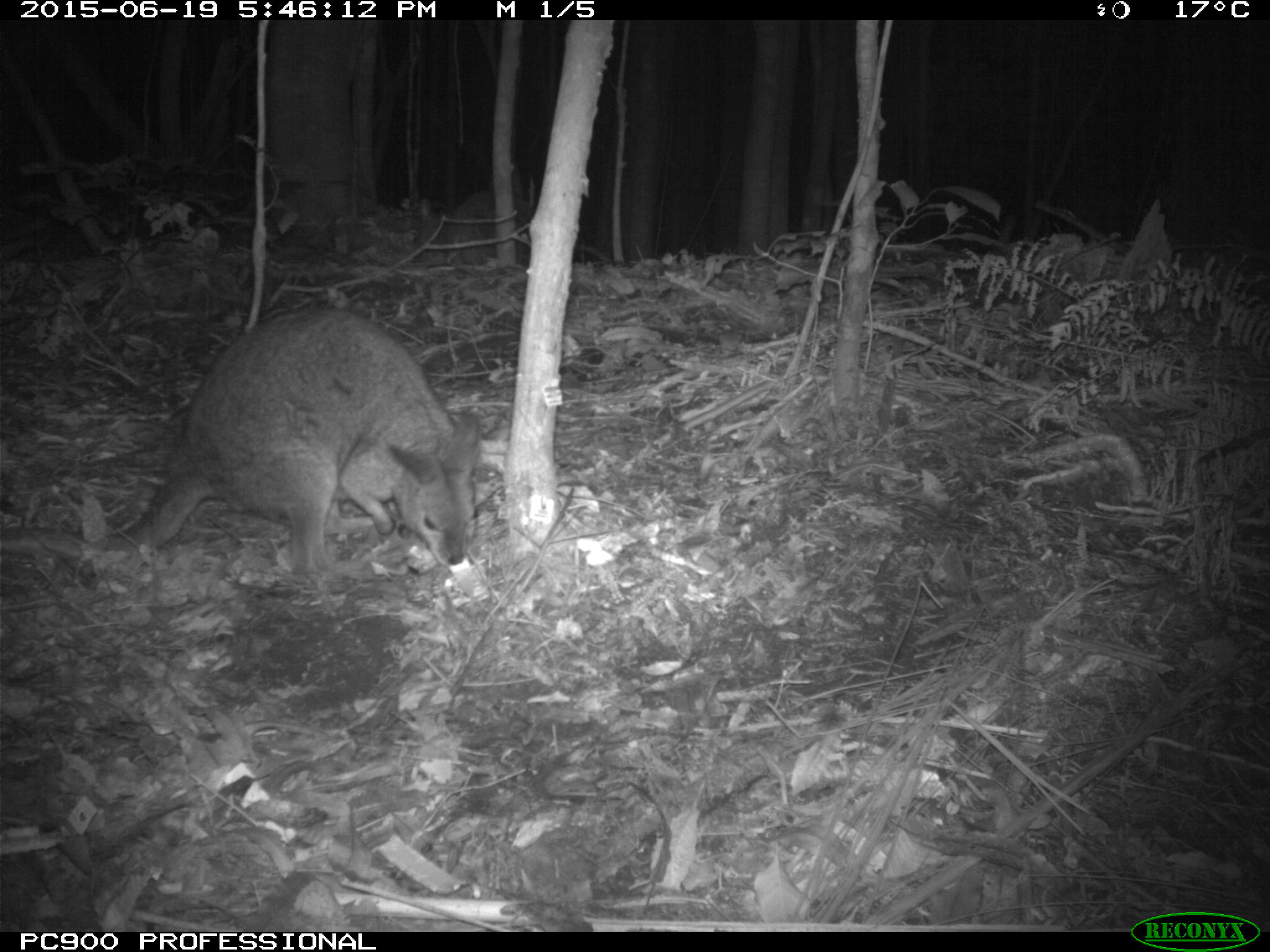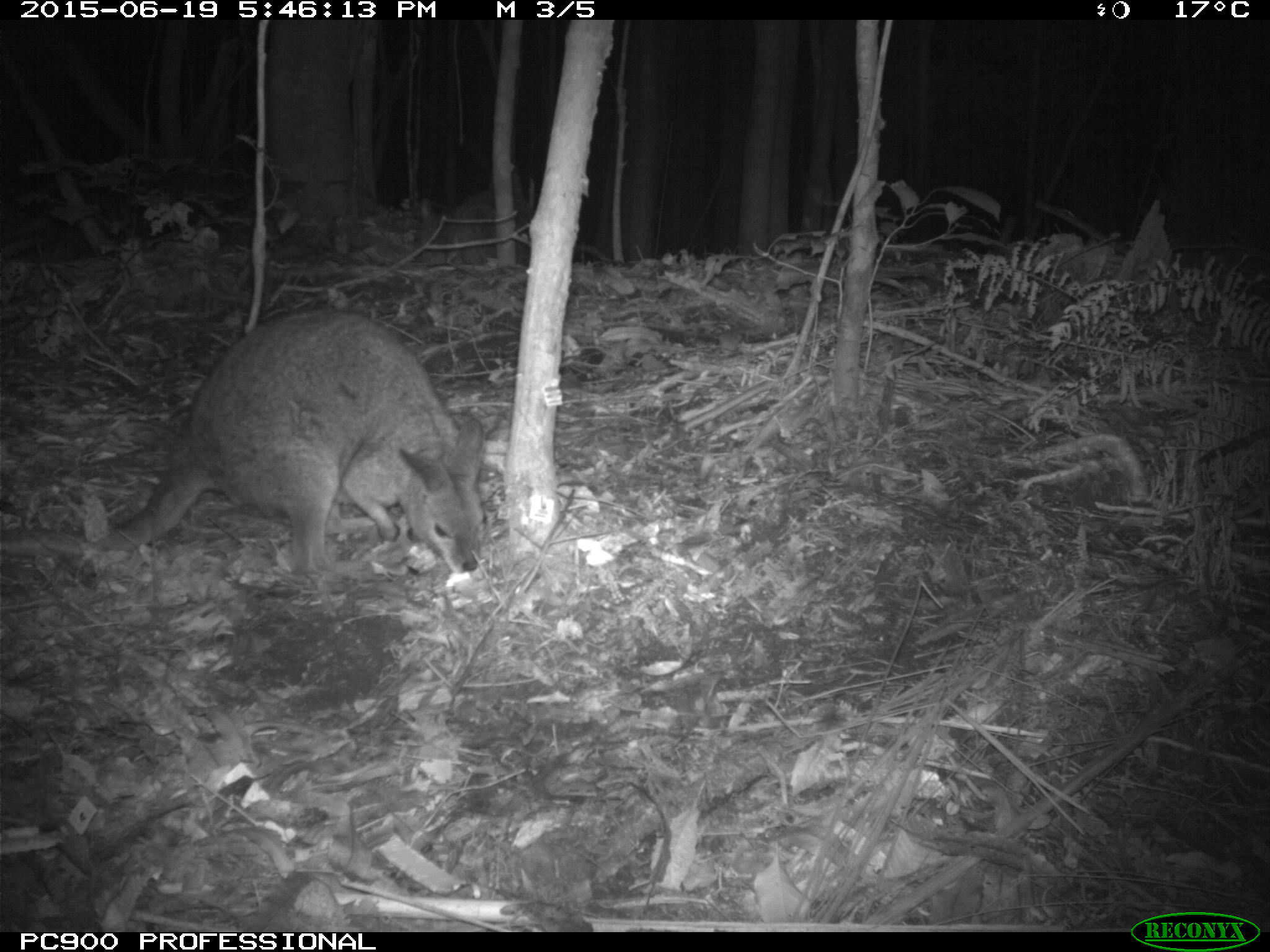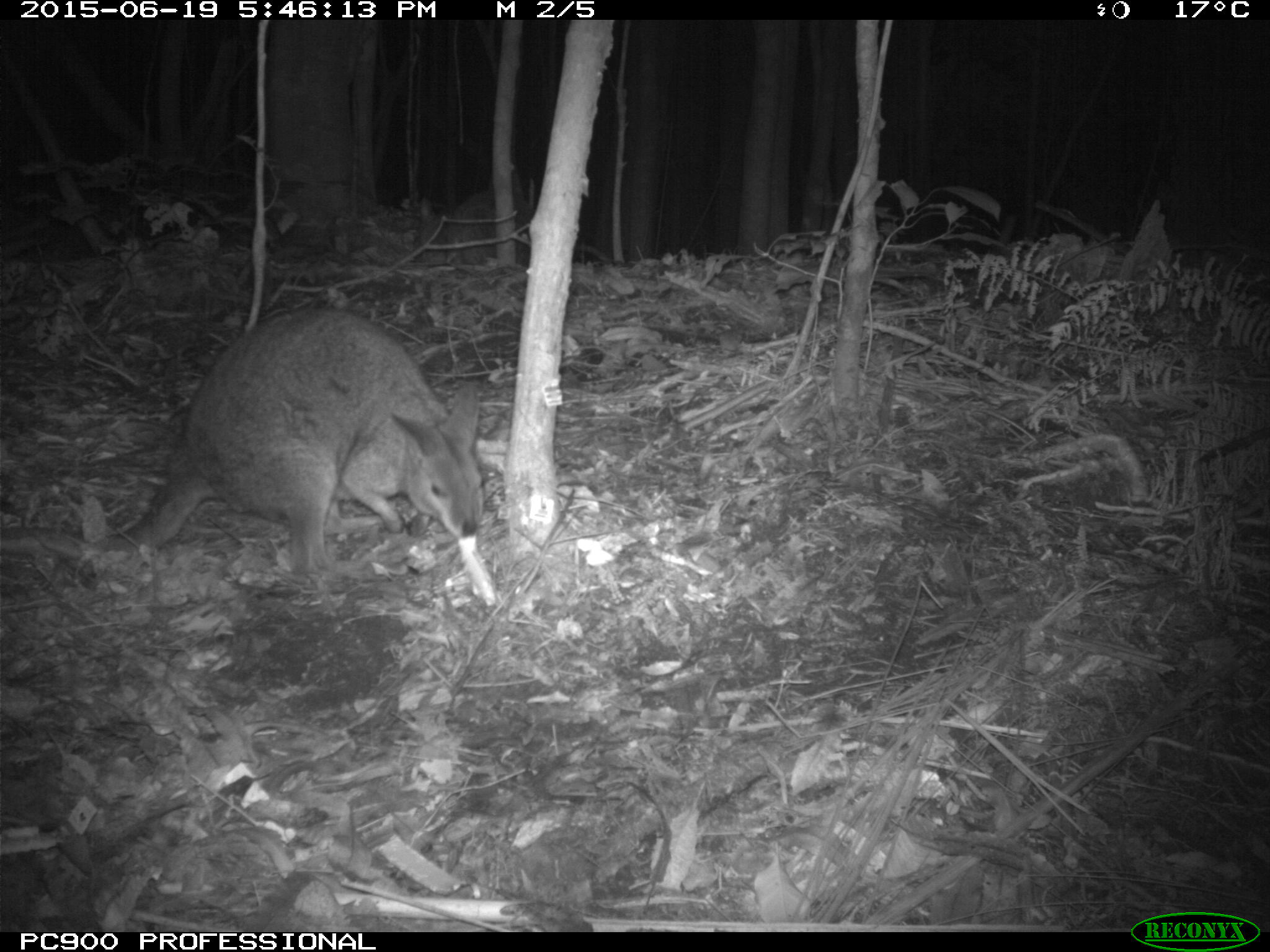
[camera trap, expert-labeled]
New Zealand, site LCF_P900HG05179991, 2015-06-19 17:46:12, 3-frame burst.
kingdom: Animalia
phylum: Chordata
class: Mammalia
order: Diprotodontia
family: Macropodidae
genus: Notamacropus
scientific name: Notamacropus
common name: wallaby